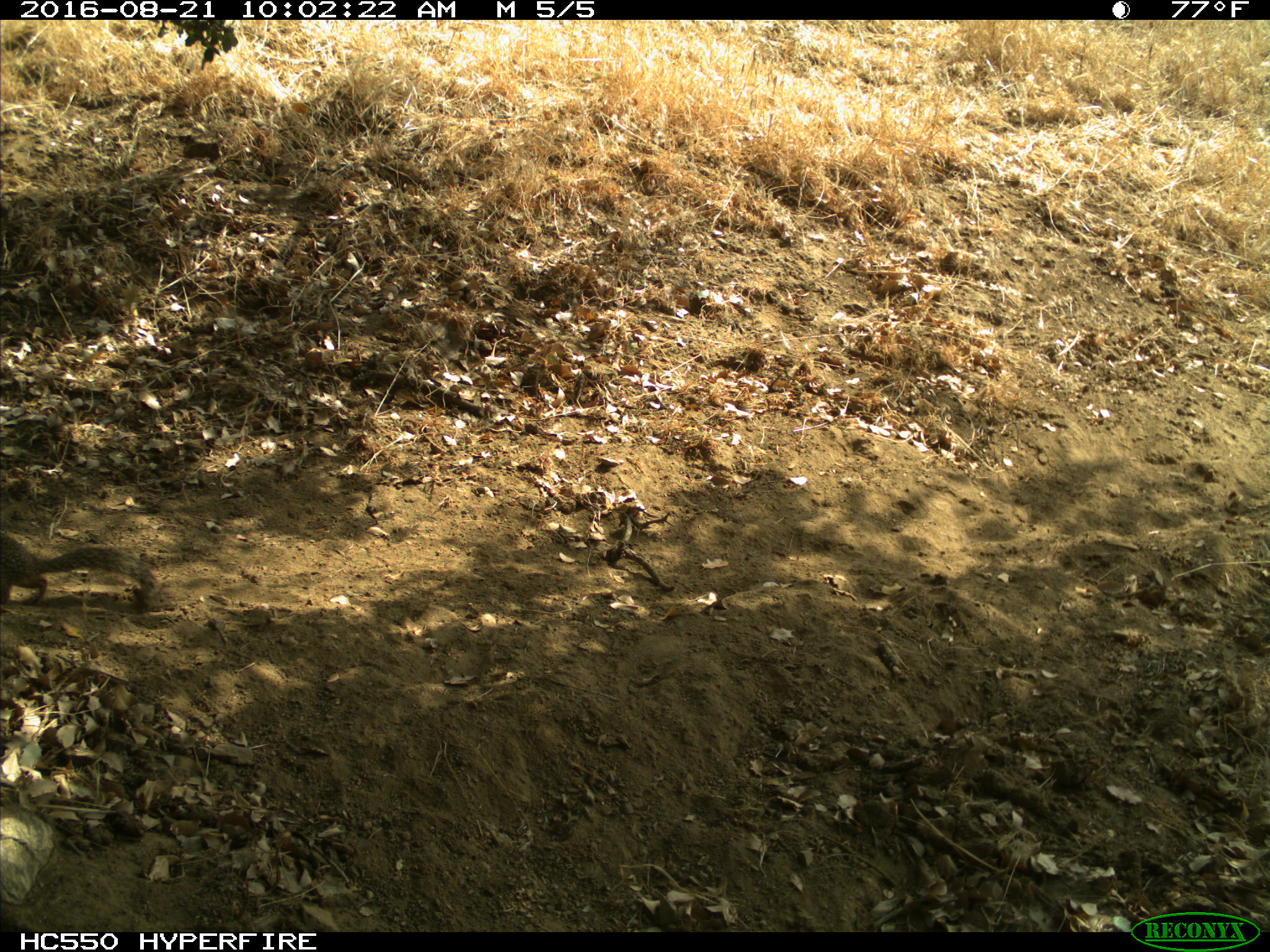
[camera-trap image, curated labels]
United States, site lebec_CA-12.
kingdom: Animalia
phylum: Chordata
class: Mammalia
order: Rodentia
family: Sciuridae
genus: Otospermophilus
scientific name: Otospermophilus beecheyi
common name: california ground squirrel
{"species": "Otospermophilus beecheyi (california ground squirrel)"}